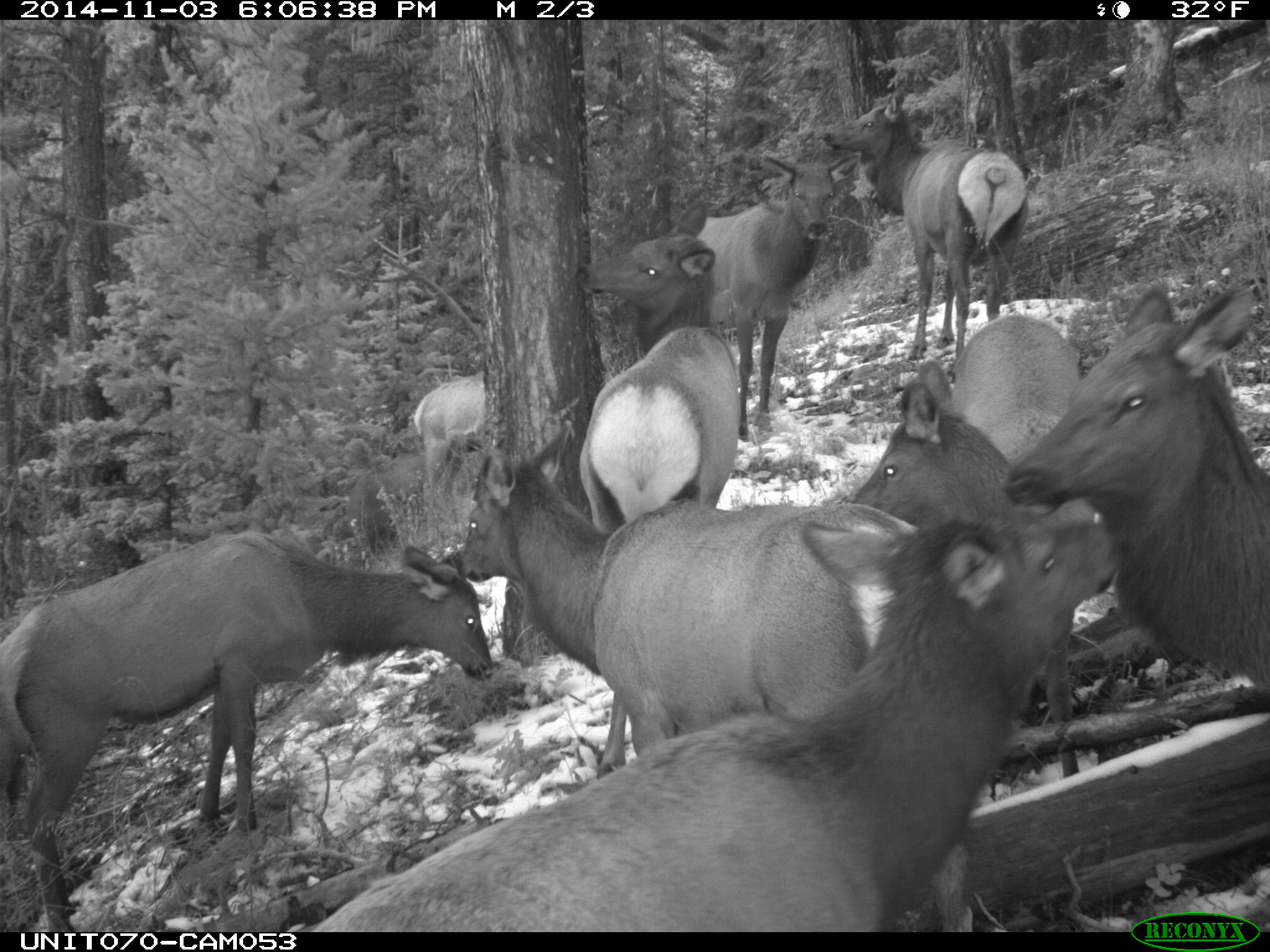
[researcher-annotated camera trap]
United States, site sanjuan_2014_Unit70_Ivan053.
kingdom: Animalia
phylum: Chordata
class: Mammalia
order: Artiodactyla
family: Cervidae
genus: Cervus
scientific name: Cervus elaphus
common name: red deer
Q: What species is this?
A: Cervus elaphus (red deer).